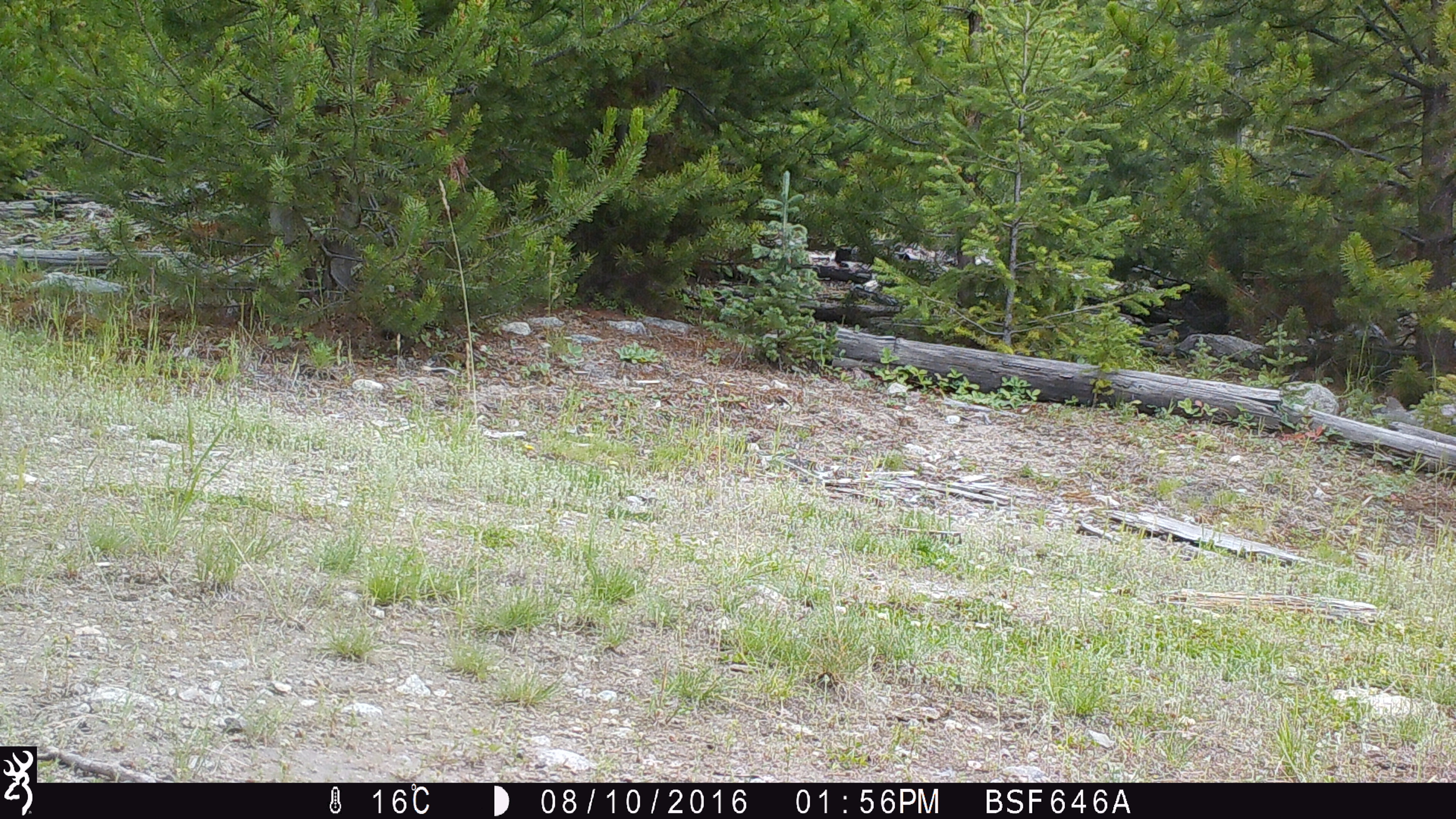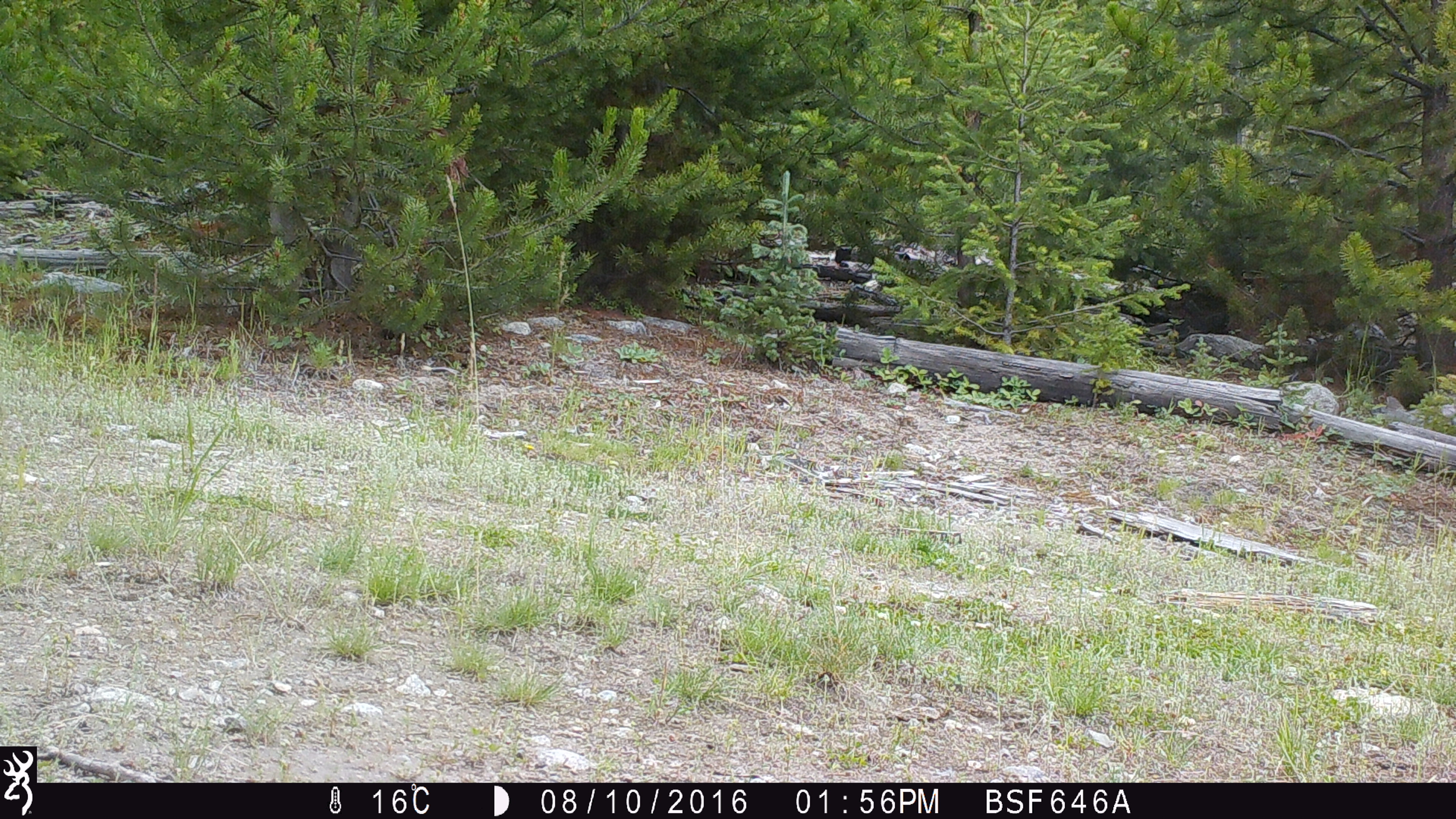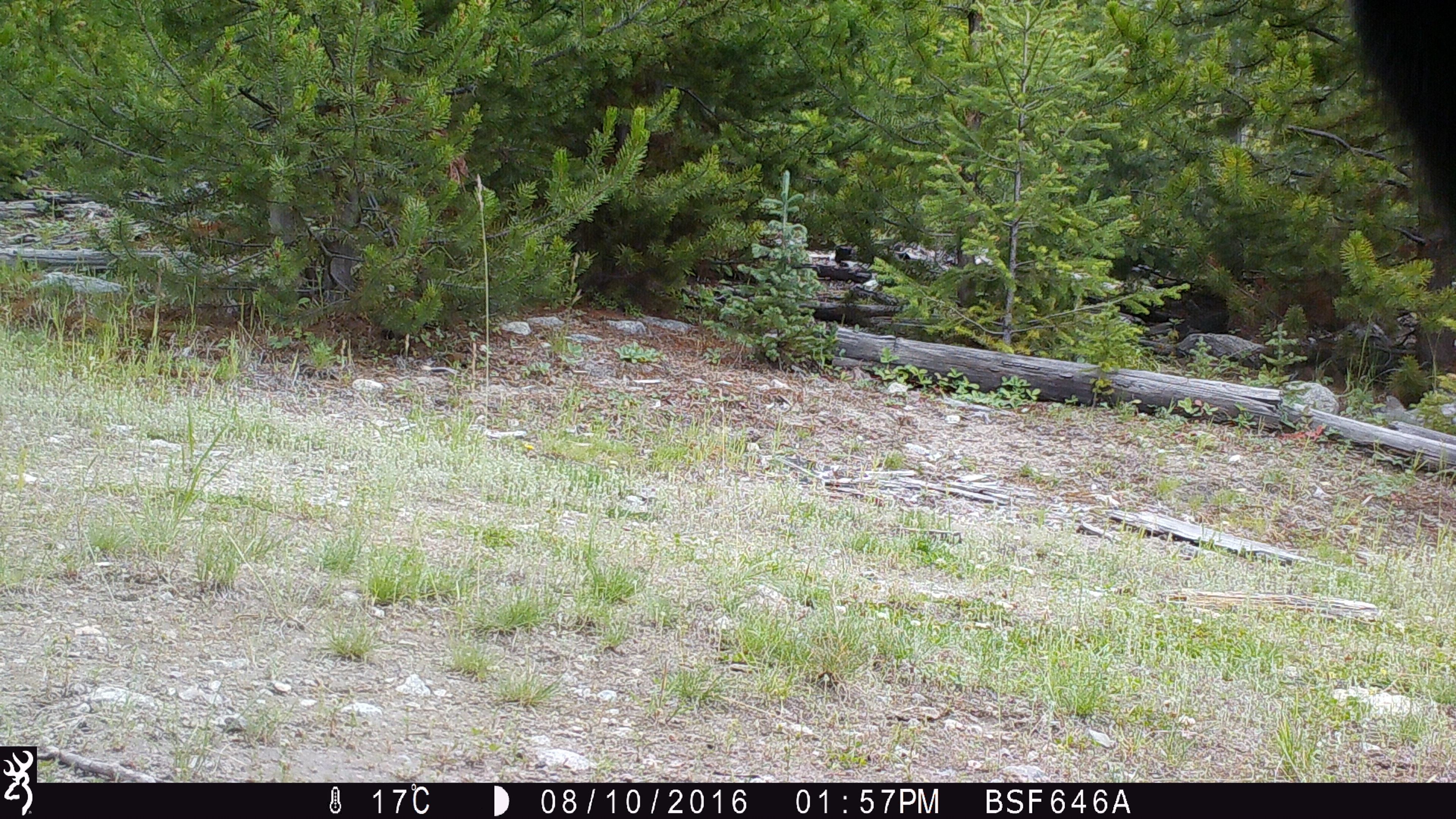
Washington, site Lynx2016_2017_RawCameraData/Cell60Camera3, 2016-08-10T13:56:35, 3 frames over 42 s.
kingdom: Animalia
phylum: Chordata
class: Mammalia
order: Artiodactyla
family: Bovidae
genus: Bos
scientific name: Bos taurus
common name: domestic cattle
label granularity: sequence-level